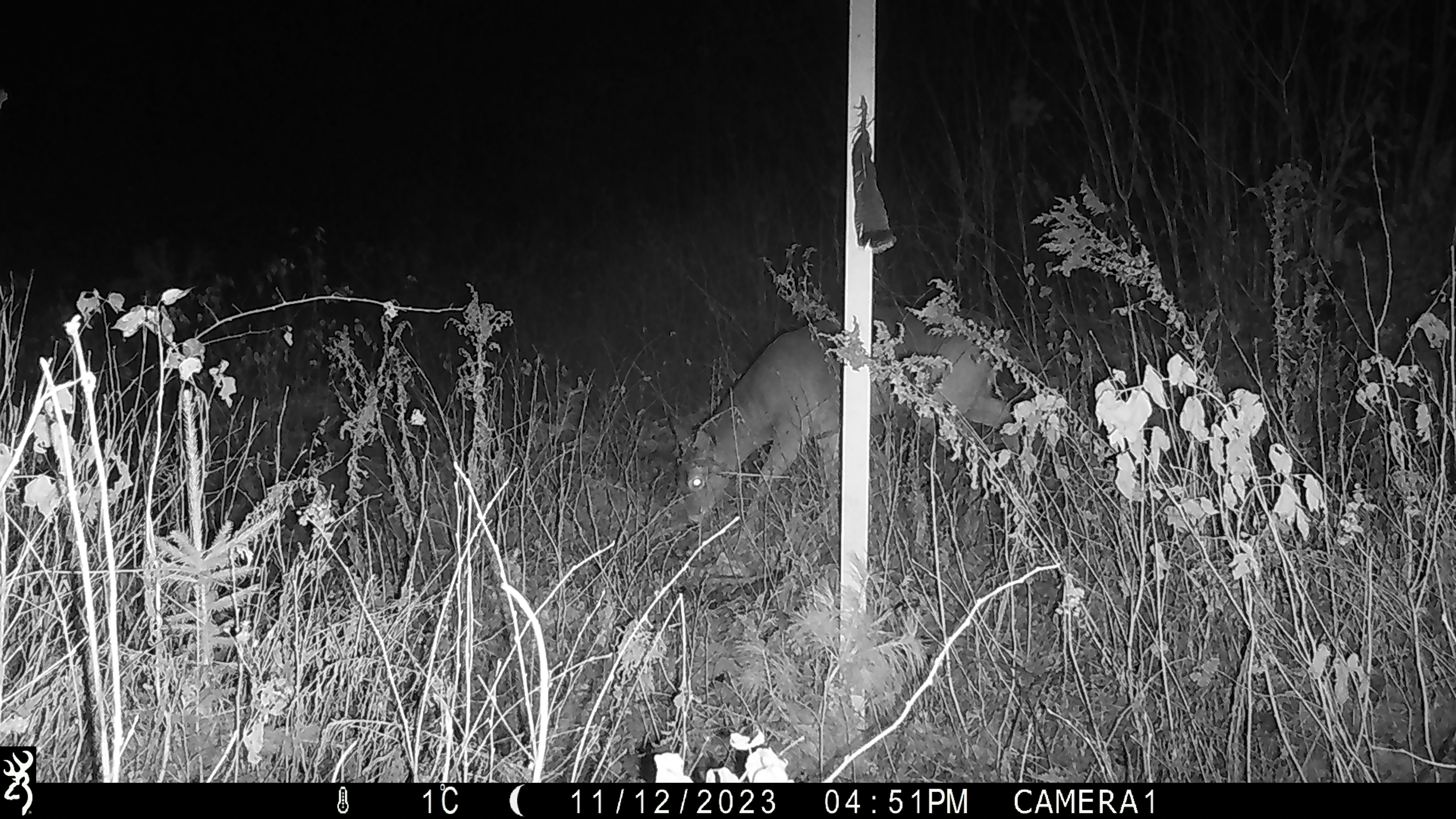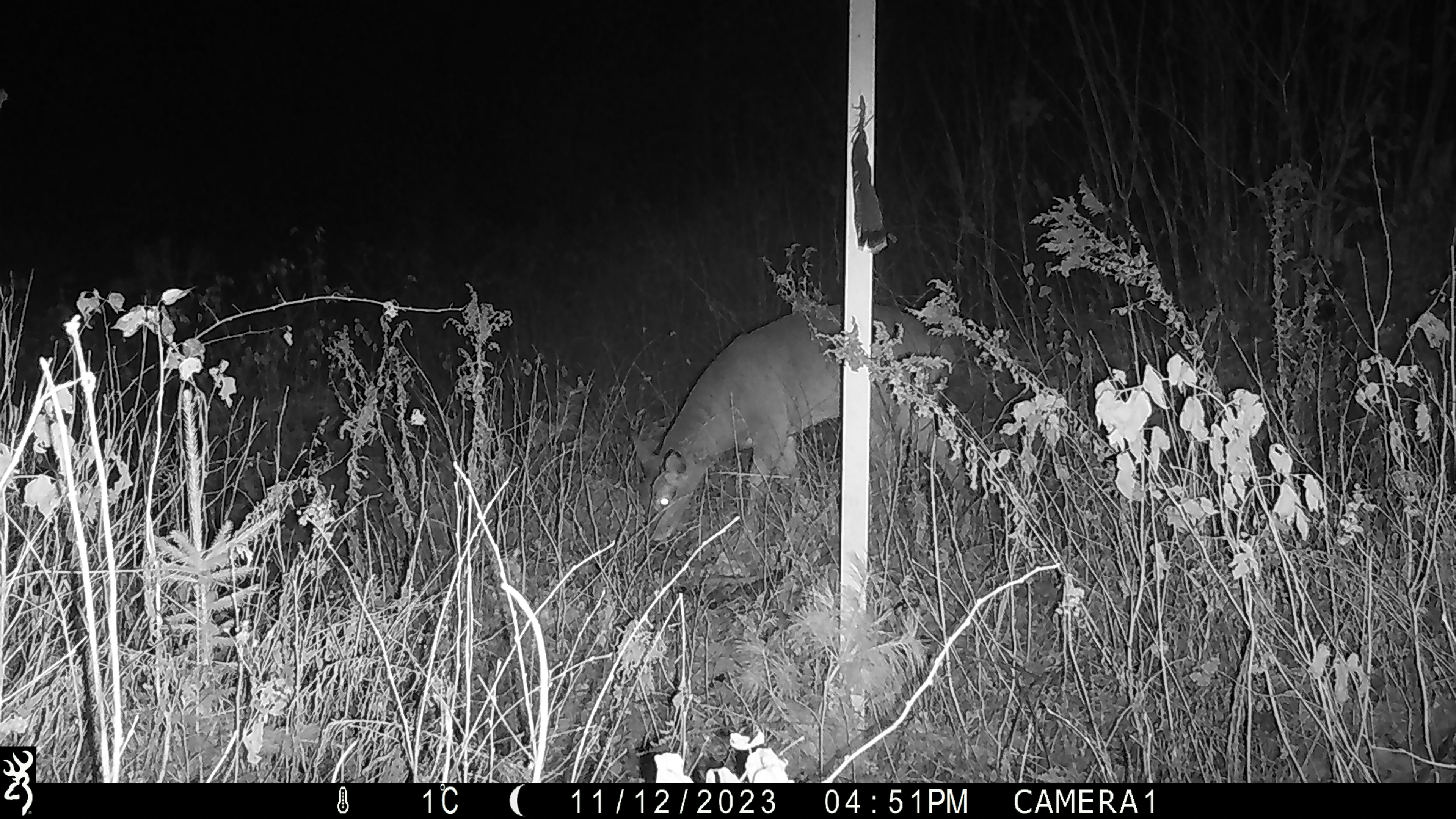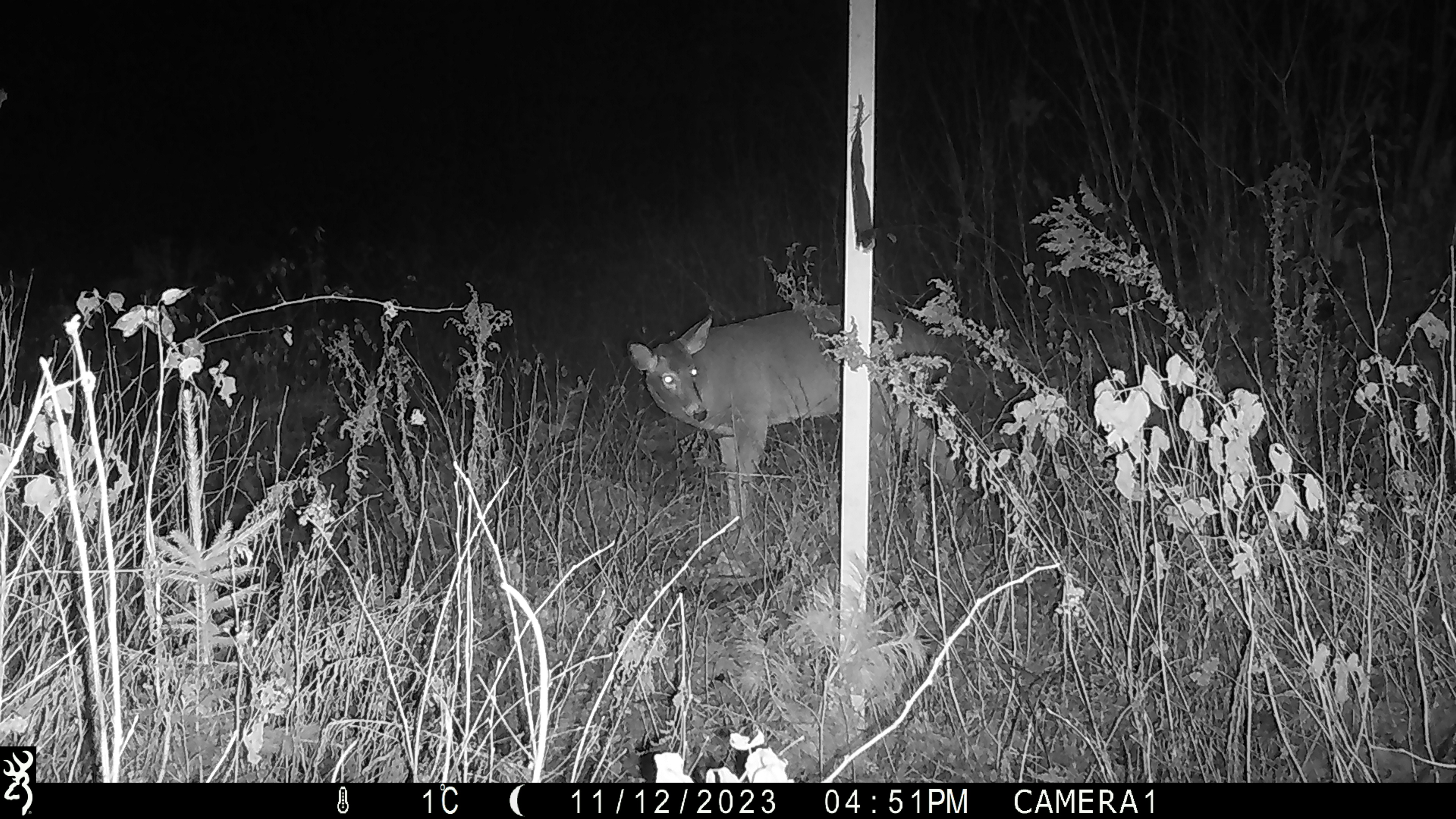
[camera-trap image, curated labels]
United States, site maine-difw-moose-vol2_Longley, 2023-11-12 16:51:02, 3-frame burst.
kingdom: Animalia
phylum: Chordata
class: Mammalia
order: Artiodactyla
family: Cervidae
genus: Odocoileus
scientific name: Odocoileus virginianus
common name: white-tailed deer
White-tailed deer (Odocoileus virginianus).